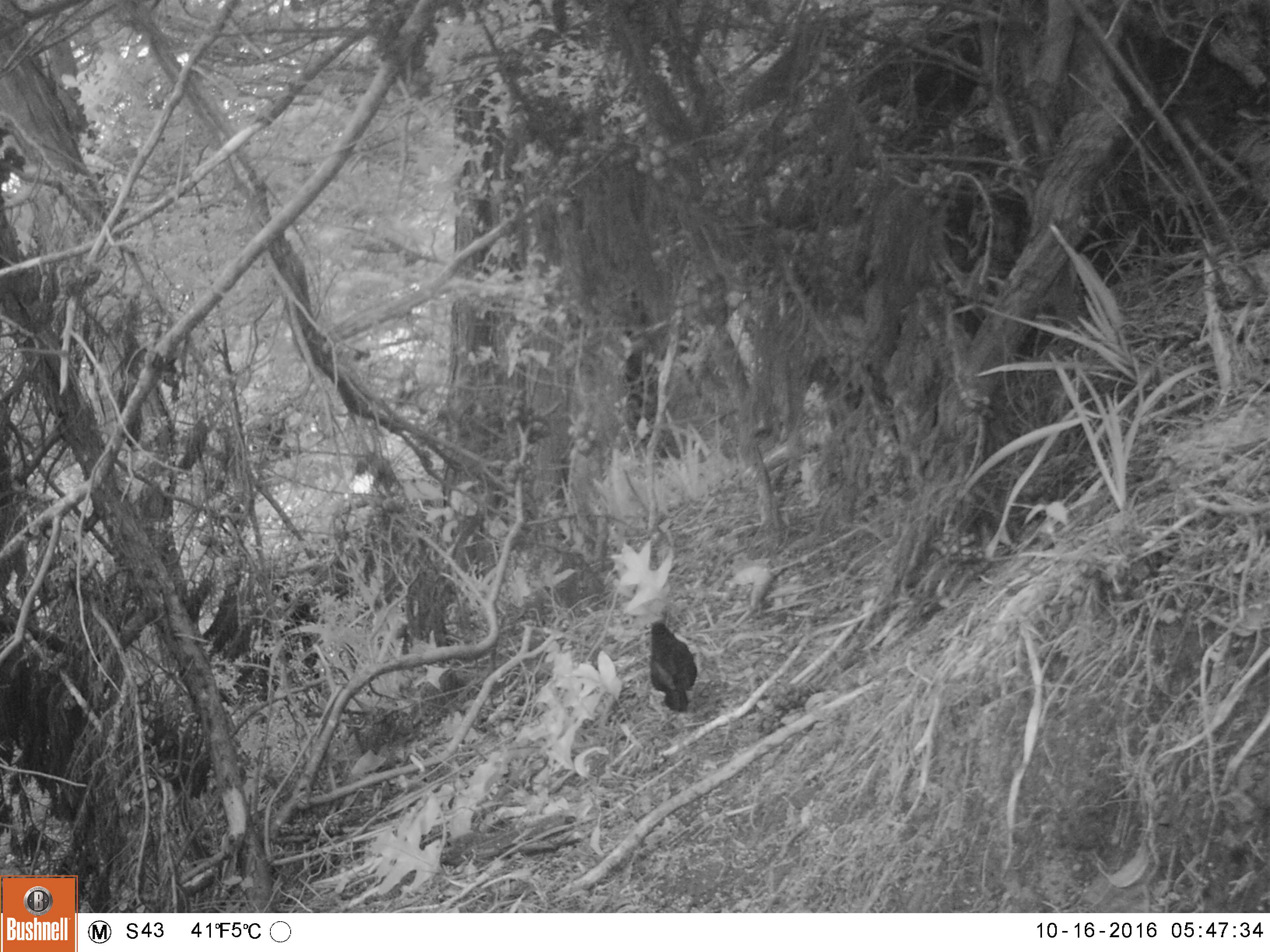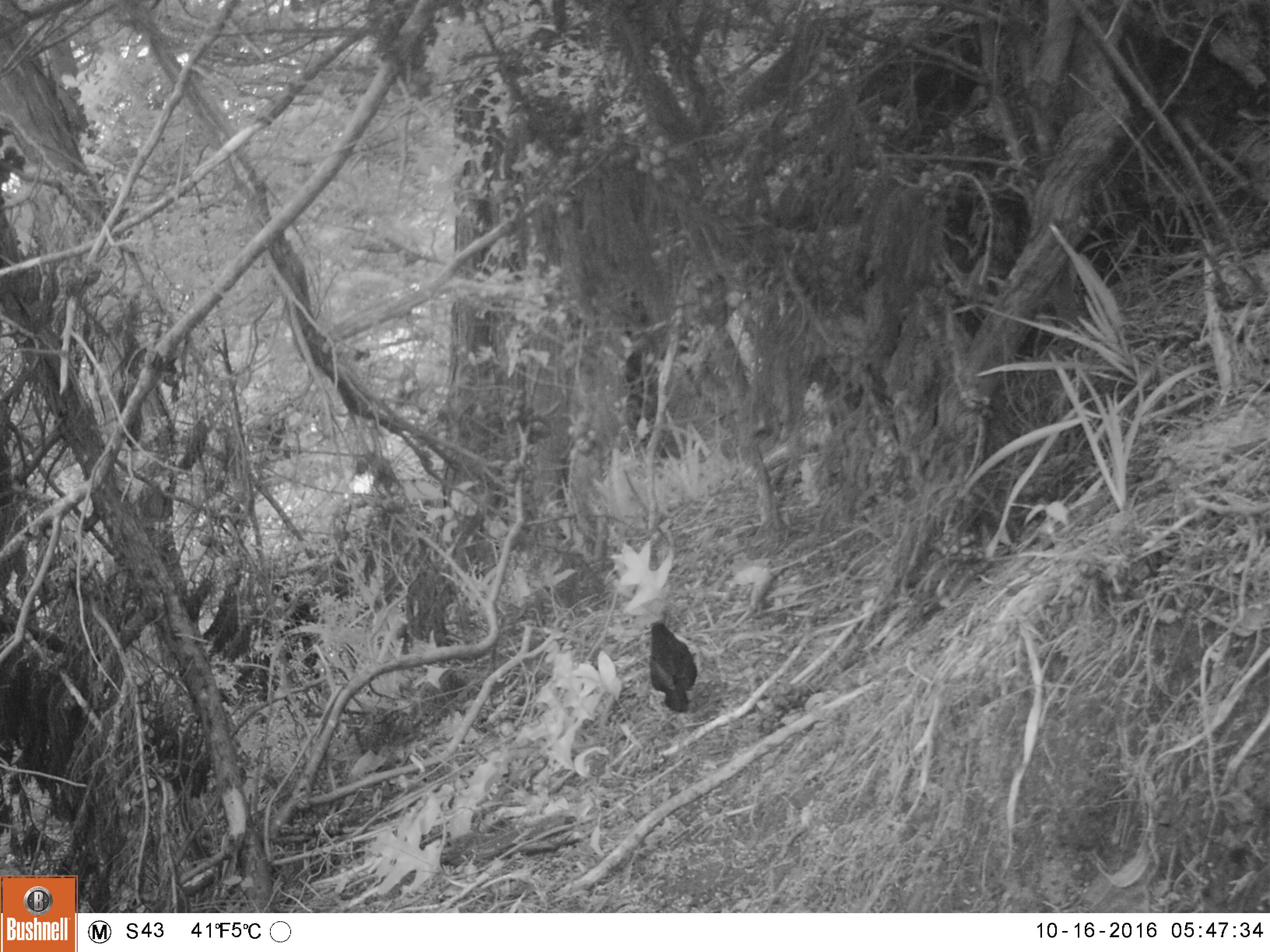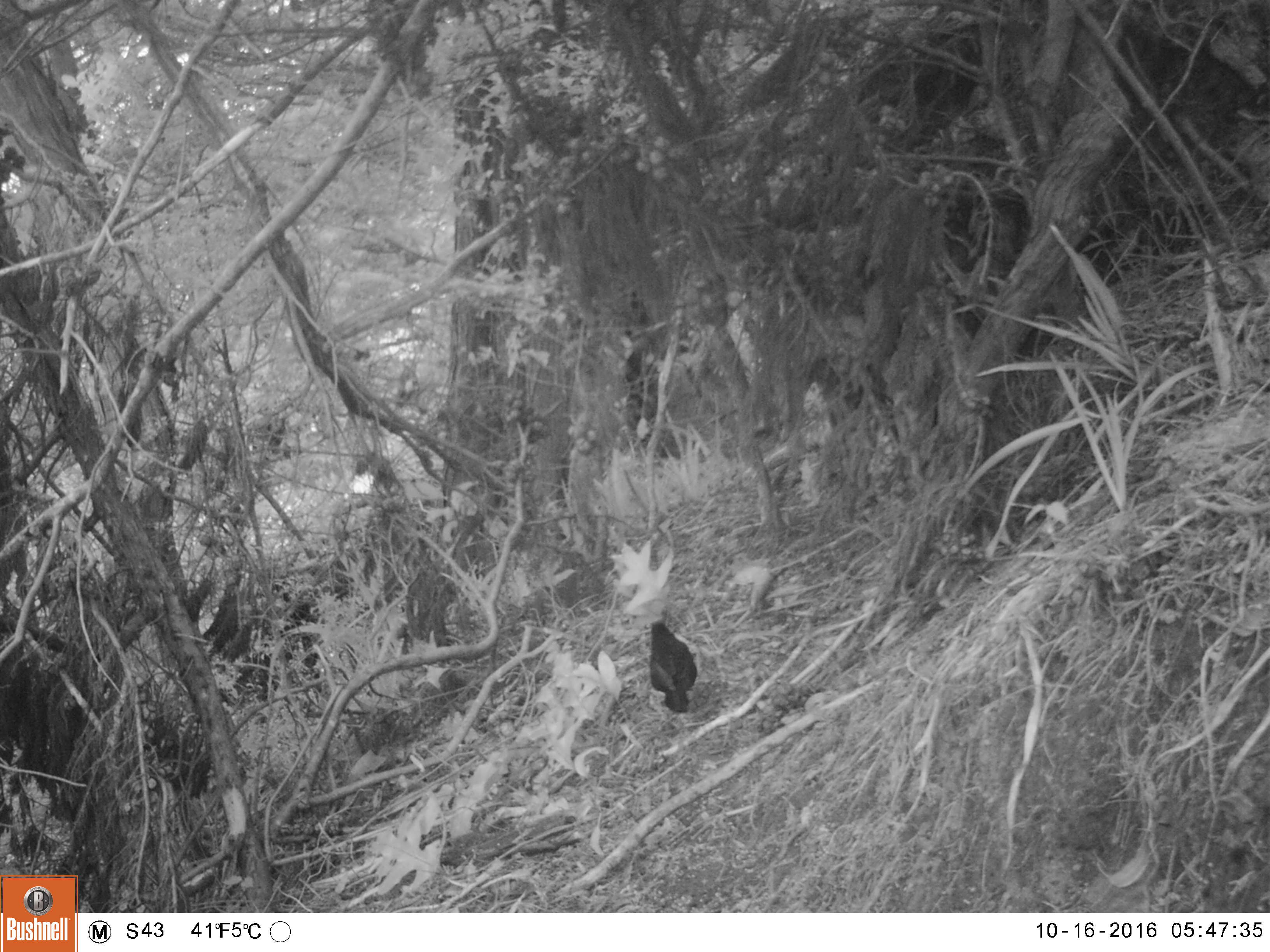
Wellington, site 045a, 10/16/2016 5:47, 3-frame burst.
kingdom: Animalia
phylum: Chordata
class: Aves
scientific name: Aves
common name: bird